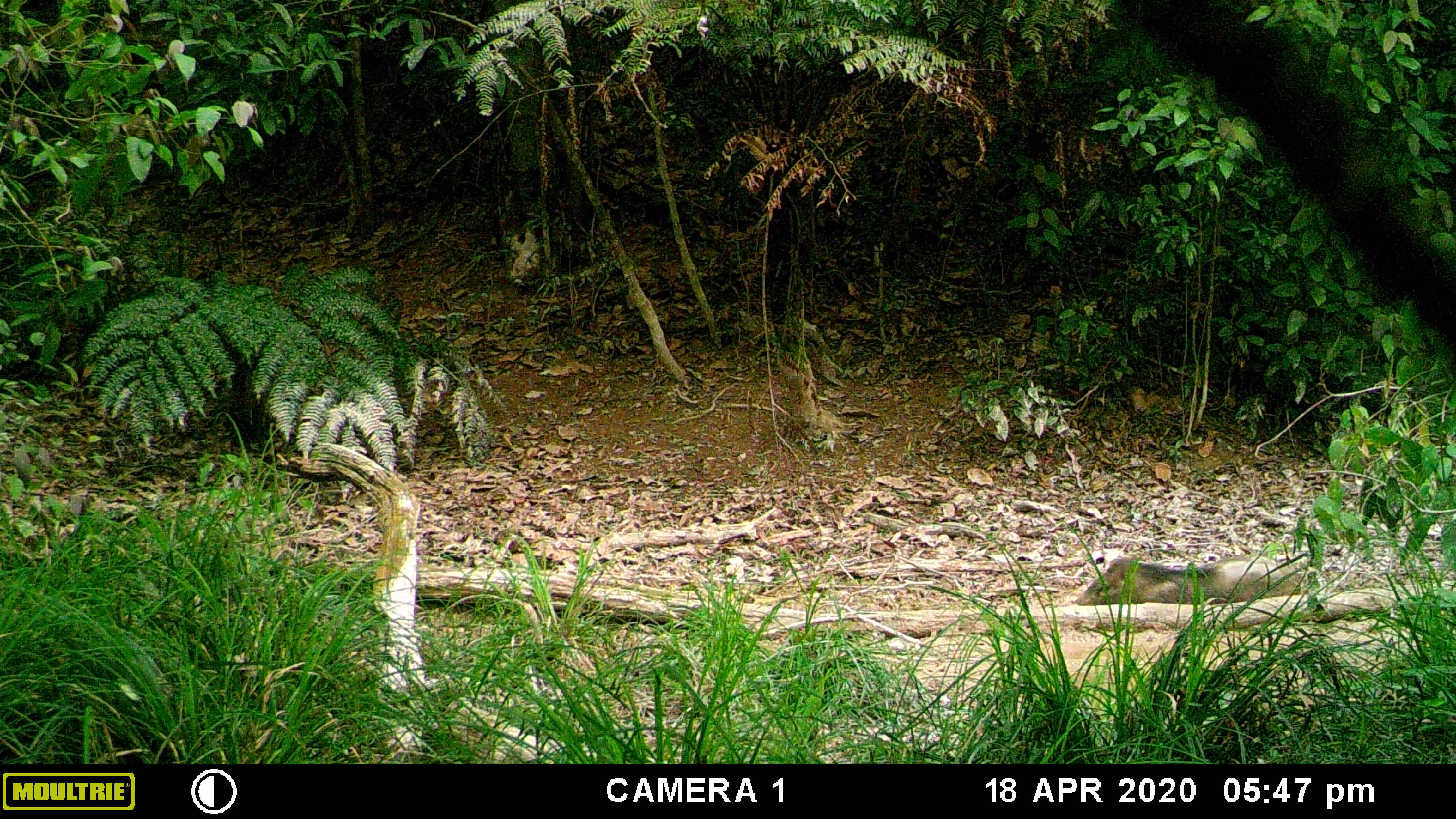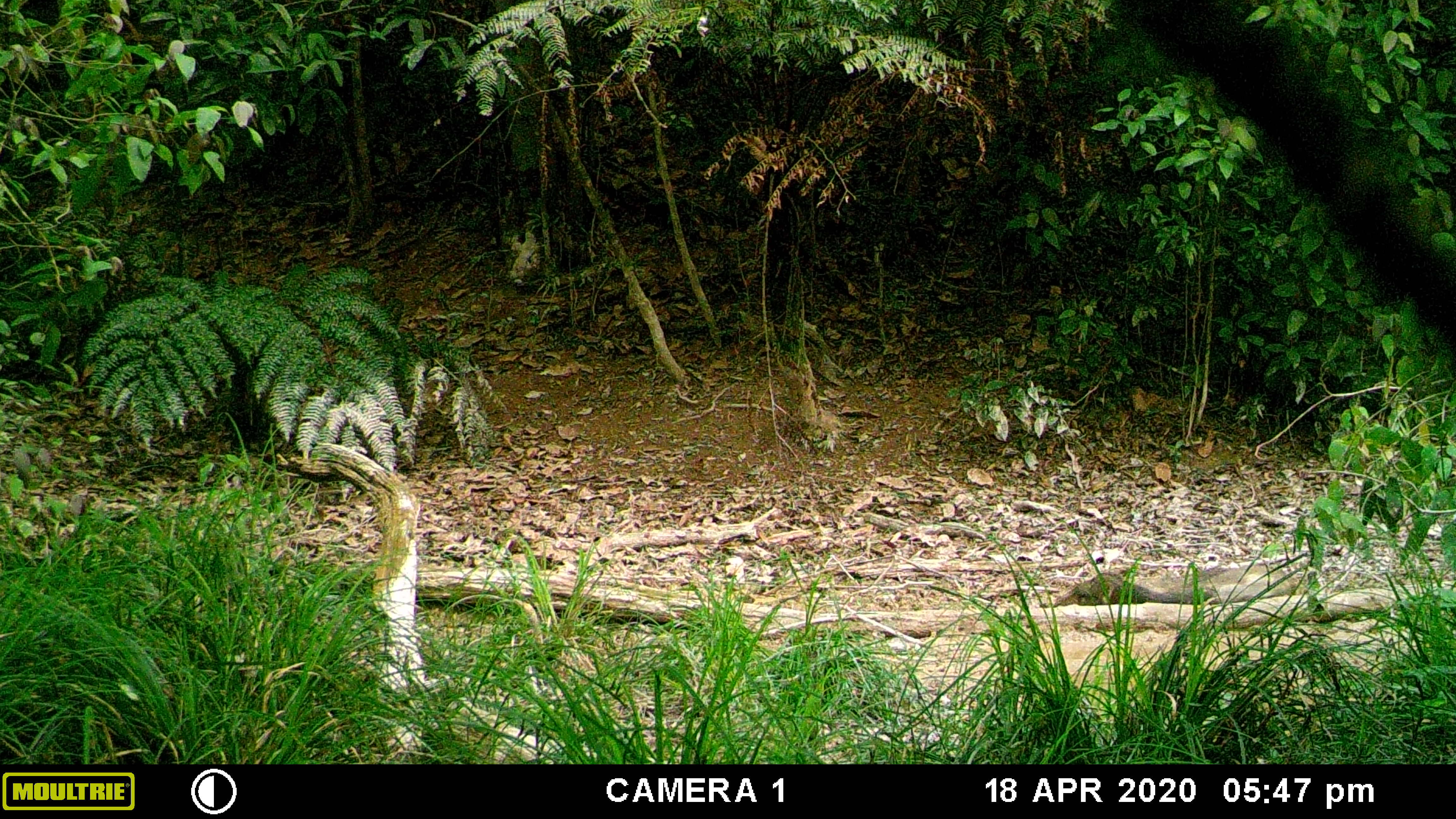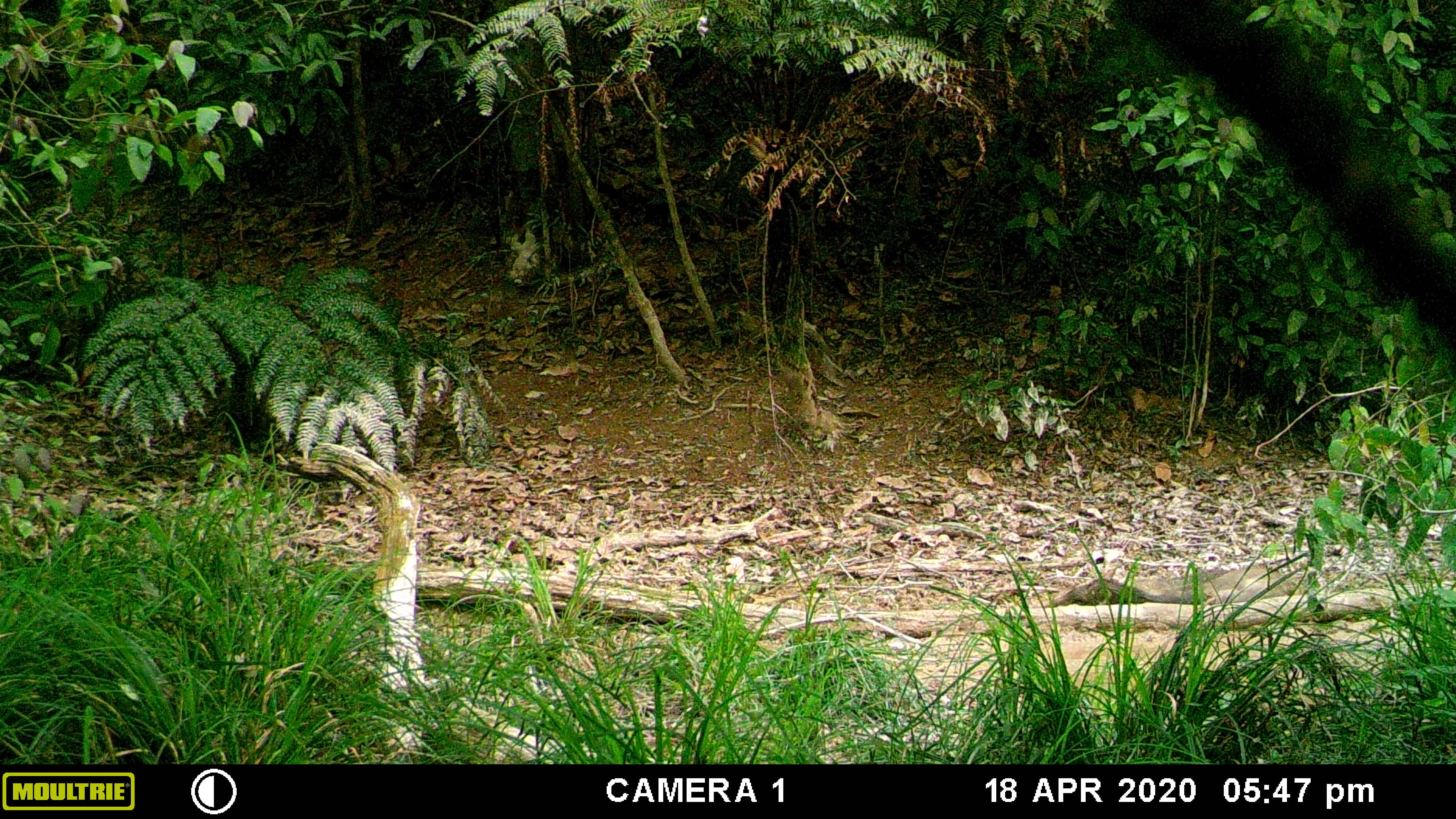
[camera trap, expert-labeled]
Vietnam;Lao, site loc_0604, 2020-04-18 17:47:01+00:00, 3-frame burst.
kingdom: Animalia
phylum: Chordata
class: Mammalia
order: Artiodactyla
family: Suidae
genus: Sus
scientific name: Sus scrofa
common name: eurasian wild pig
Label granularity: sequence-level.